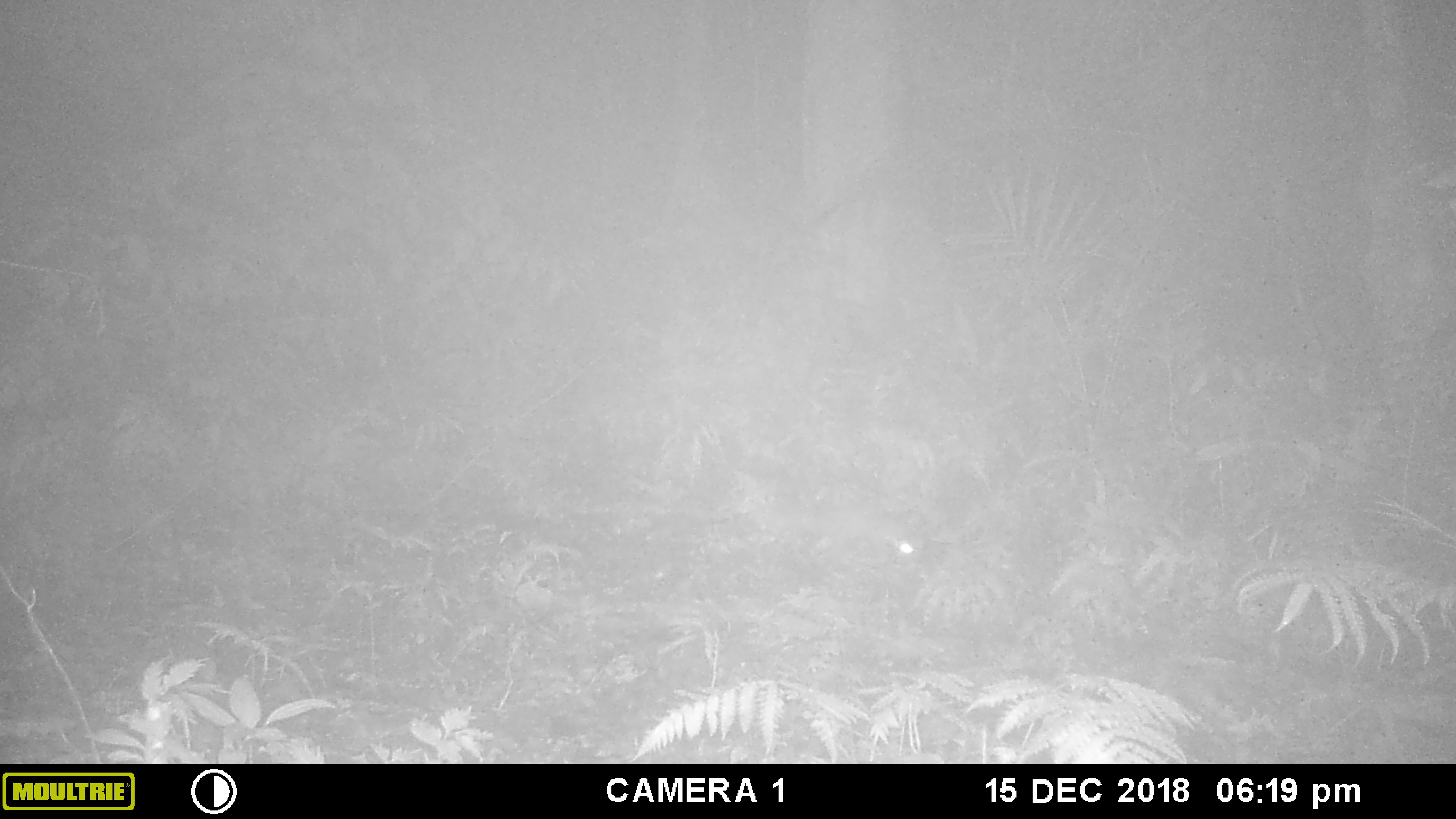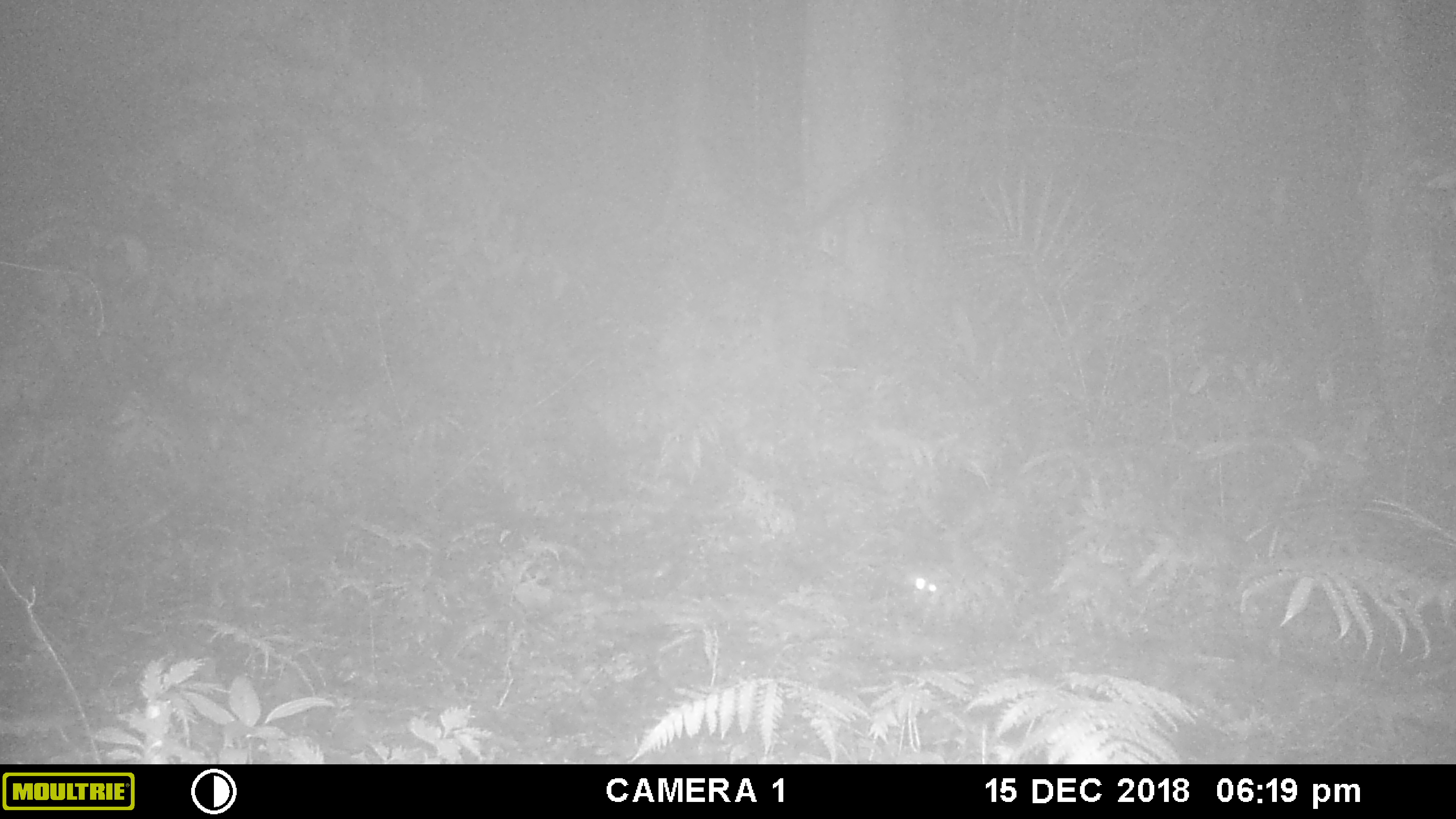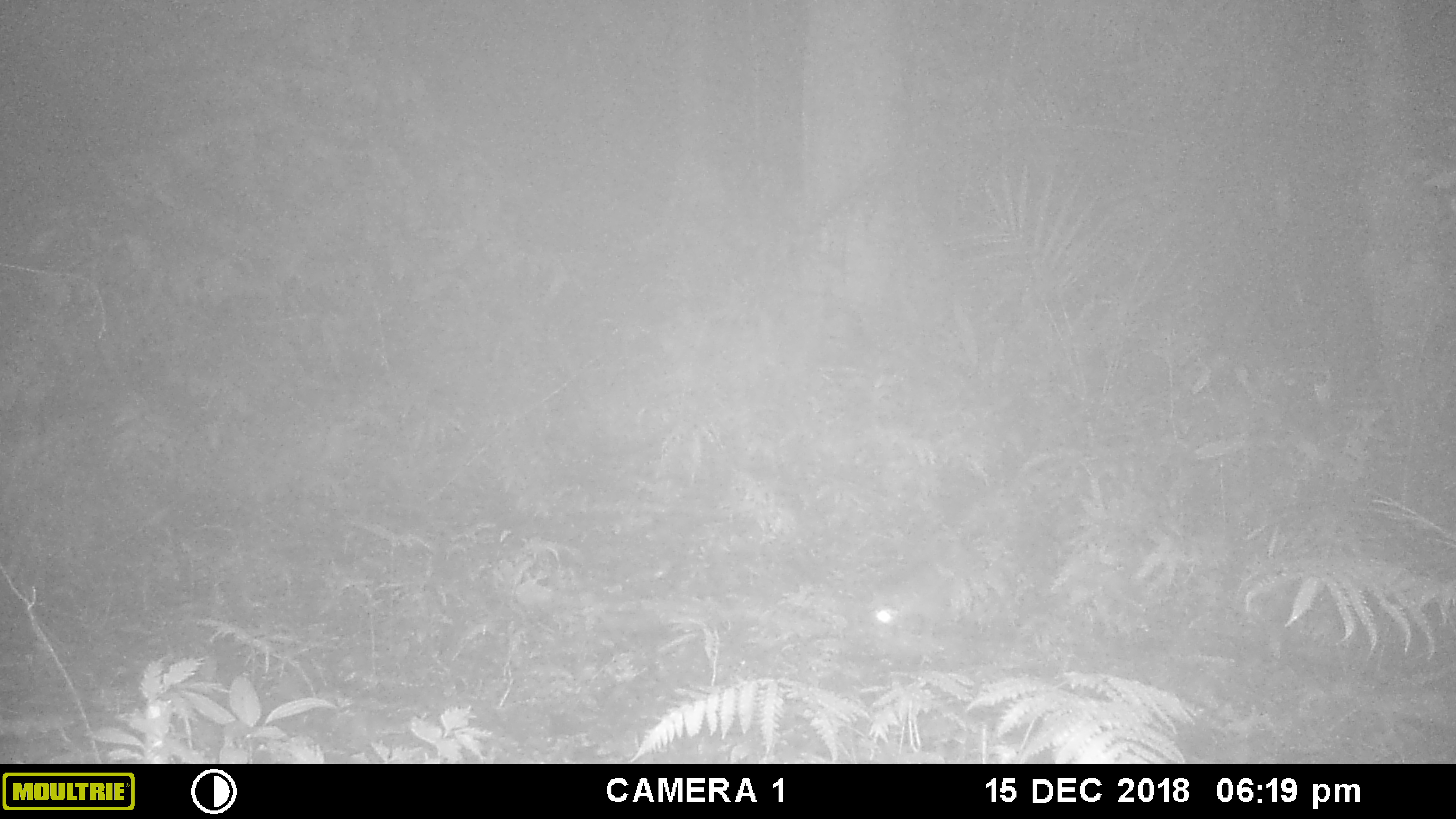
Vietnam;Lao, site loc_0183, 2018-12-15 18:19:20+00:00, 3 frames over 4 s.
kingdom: Animalia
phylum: Chordata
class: Mammalia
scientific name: Mammalia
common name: mammal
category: unidentified small mammal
Unidentified small mammal (mammal) (Mammalia). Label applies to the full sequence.